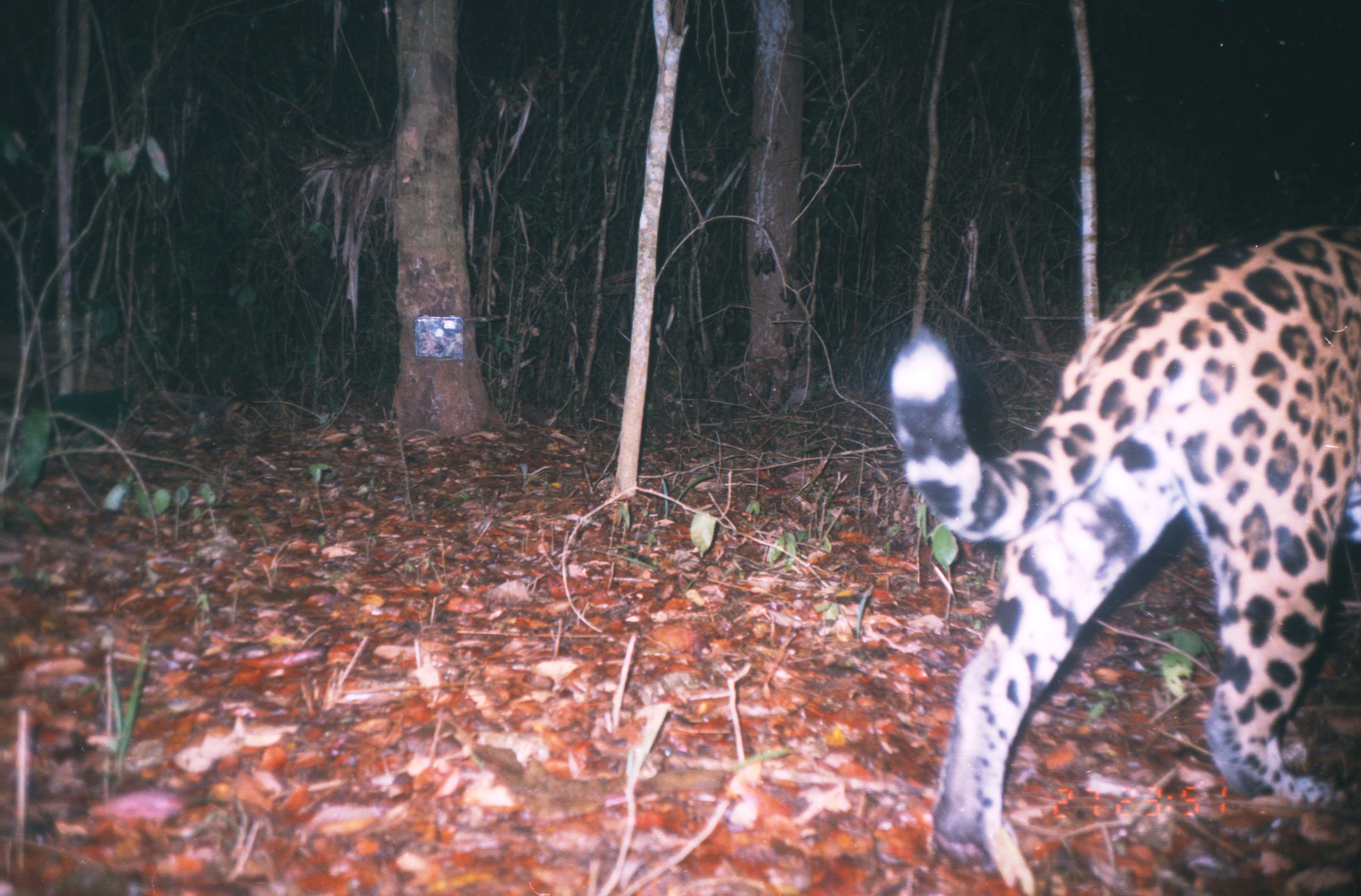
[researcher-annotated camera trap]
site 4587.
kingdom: Animalia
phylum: Chordata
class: Mammalia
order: Carnivora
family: Felidae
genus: Panthera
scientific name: Panthera onca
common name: jaguar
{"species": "Panthera onca (jaguar)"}